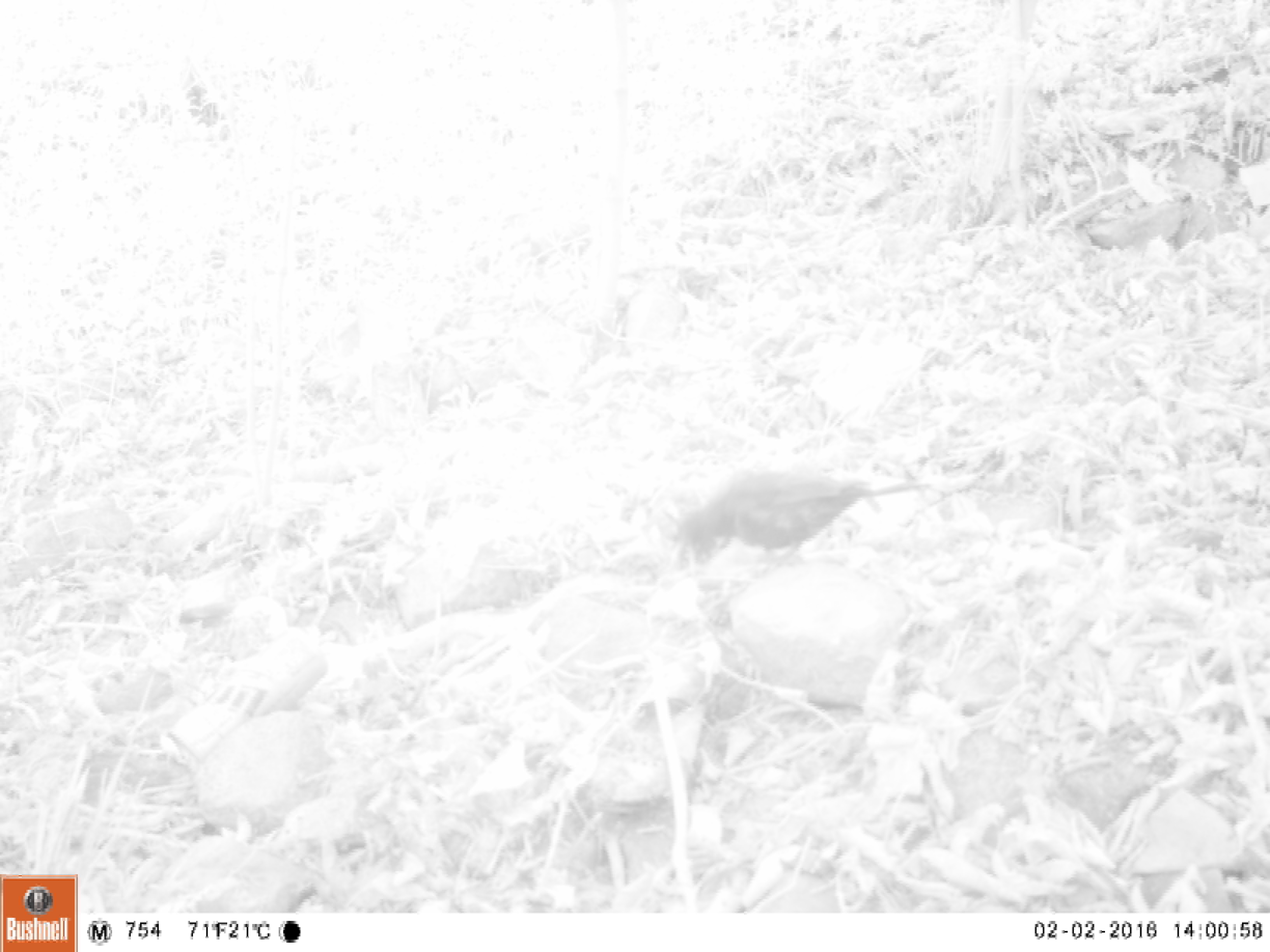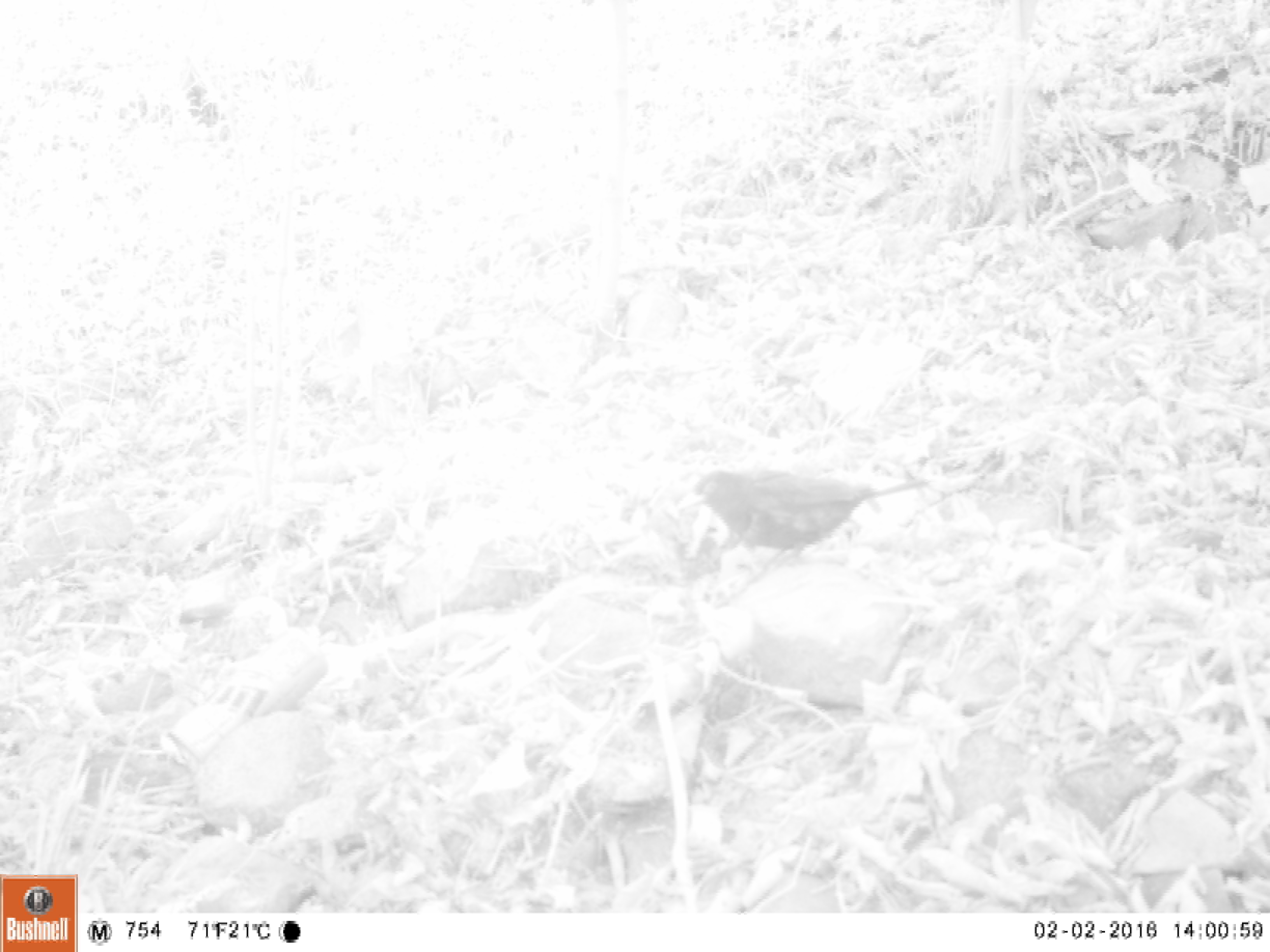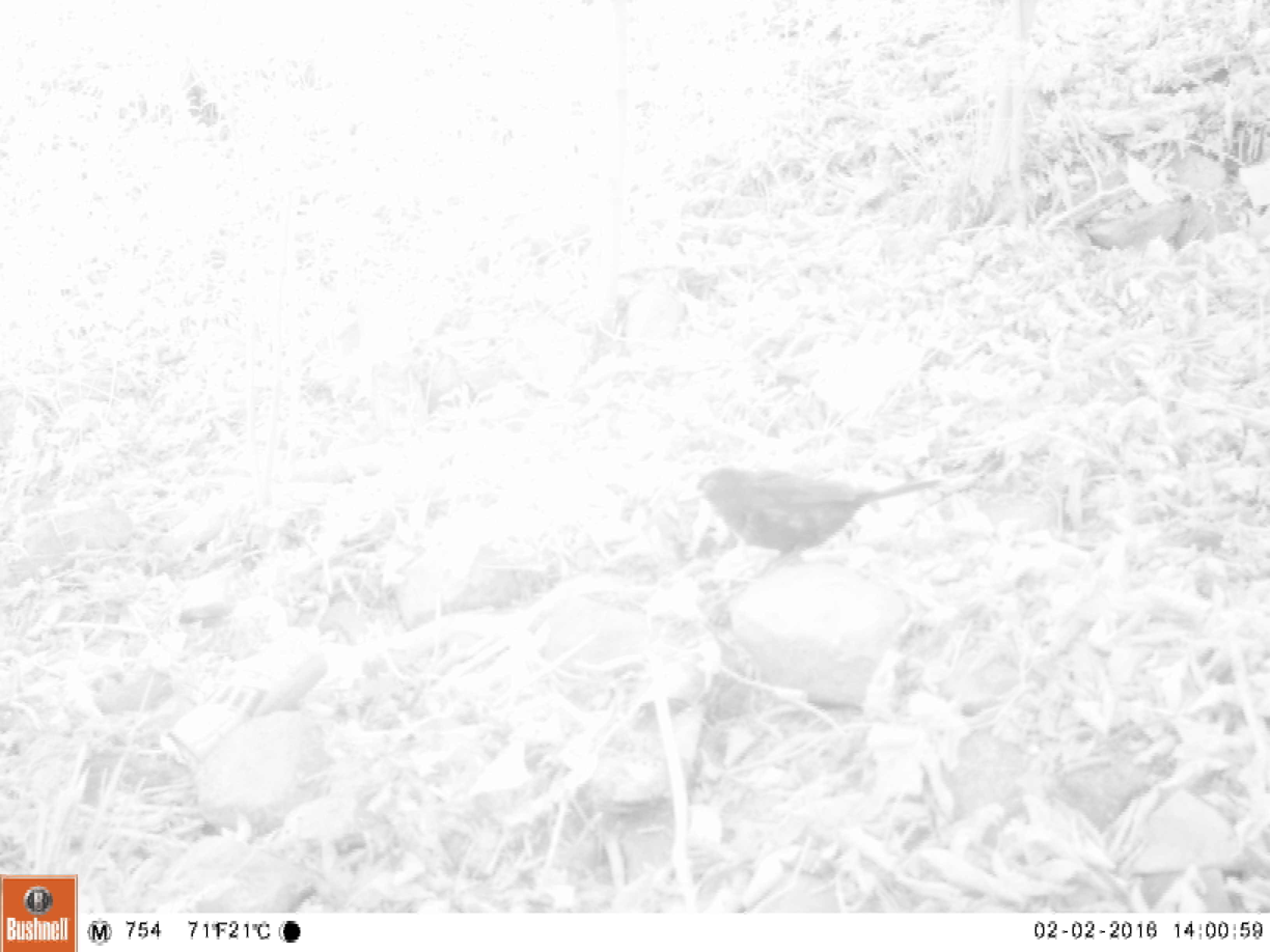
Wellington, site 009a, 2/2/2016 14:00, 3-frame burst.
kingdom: Animalia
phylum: Chordata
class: Aves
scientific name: Aves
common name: bird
Bird (Aves).